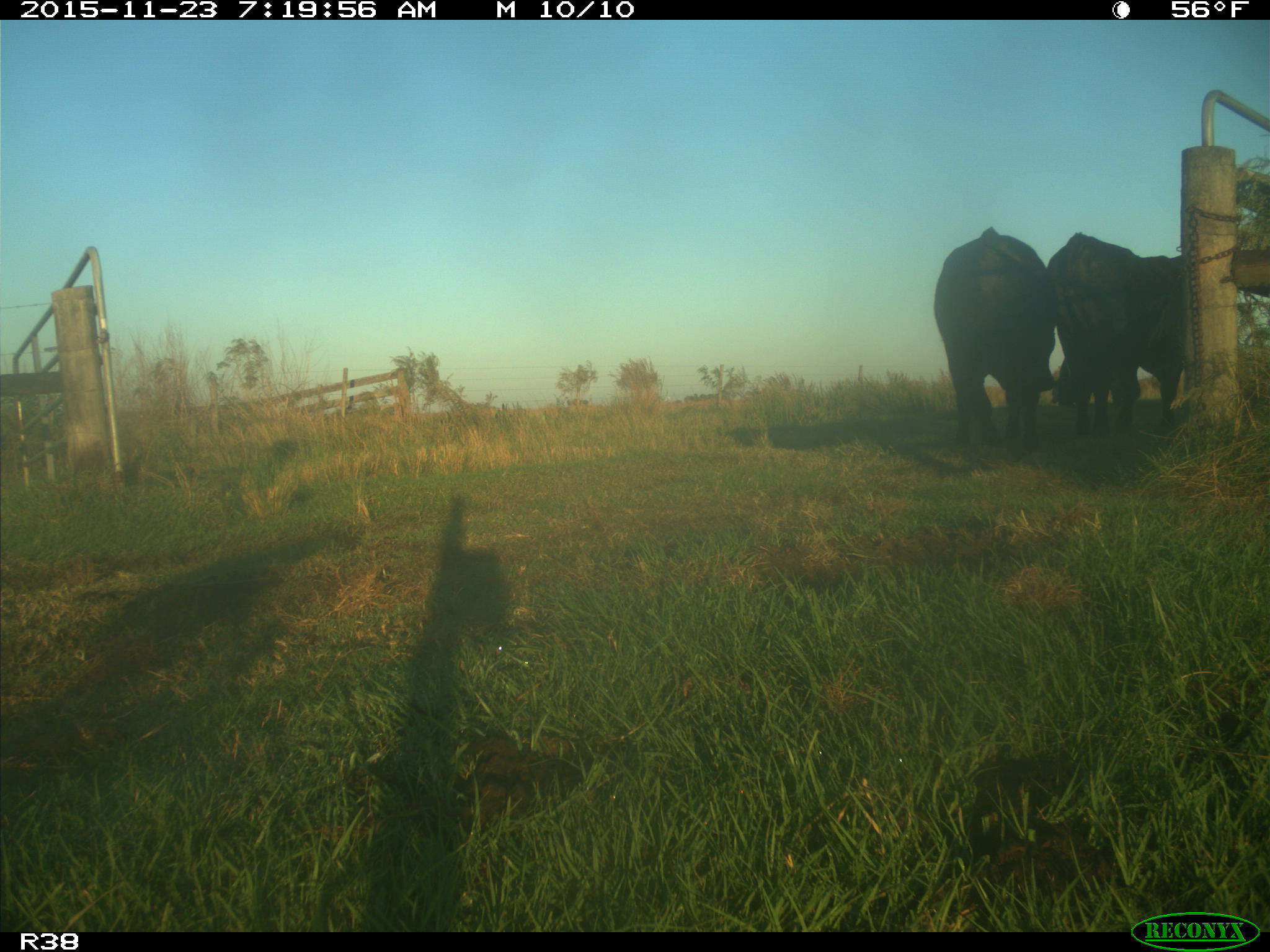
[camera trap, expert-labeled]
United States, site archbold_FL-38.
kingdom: Animalia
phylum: Chordata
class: Mammalia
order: Artiodactyla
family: Bovidae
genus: Bos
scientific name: Bos taurus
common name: domestic cow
Bos taurus (domestic cow).